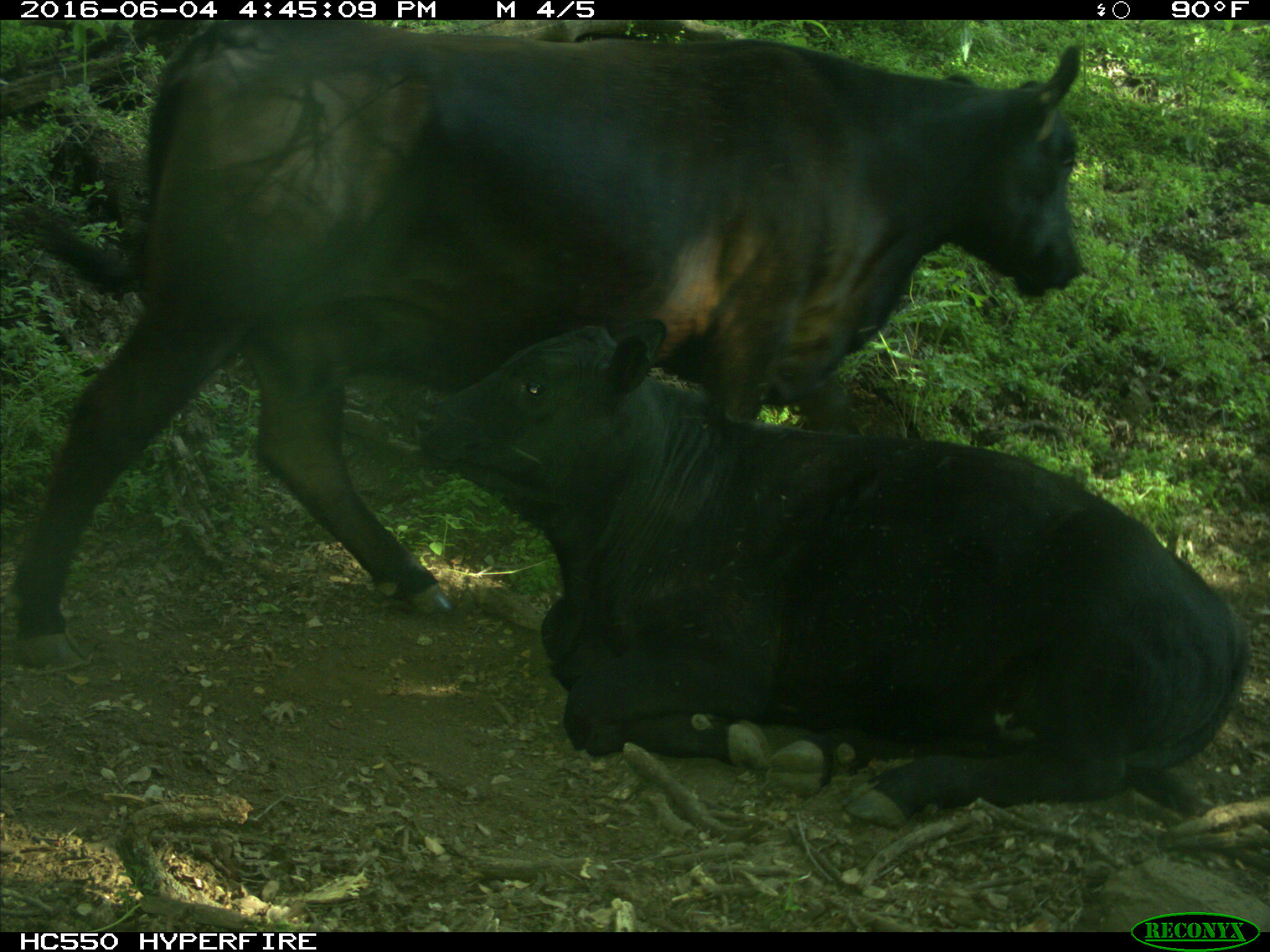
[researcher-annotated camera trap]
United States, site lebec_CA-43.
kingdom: Animalia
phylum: Chordata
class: Mammalia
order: Artiodactyla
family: Bovidae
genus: Bos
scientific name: Bos taurus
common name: domestic cow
Bos taurus (domestic cow).